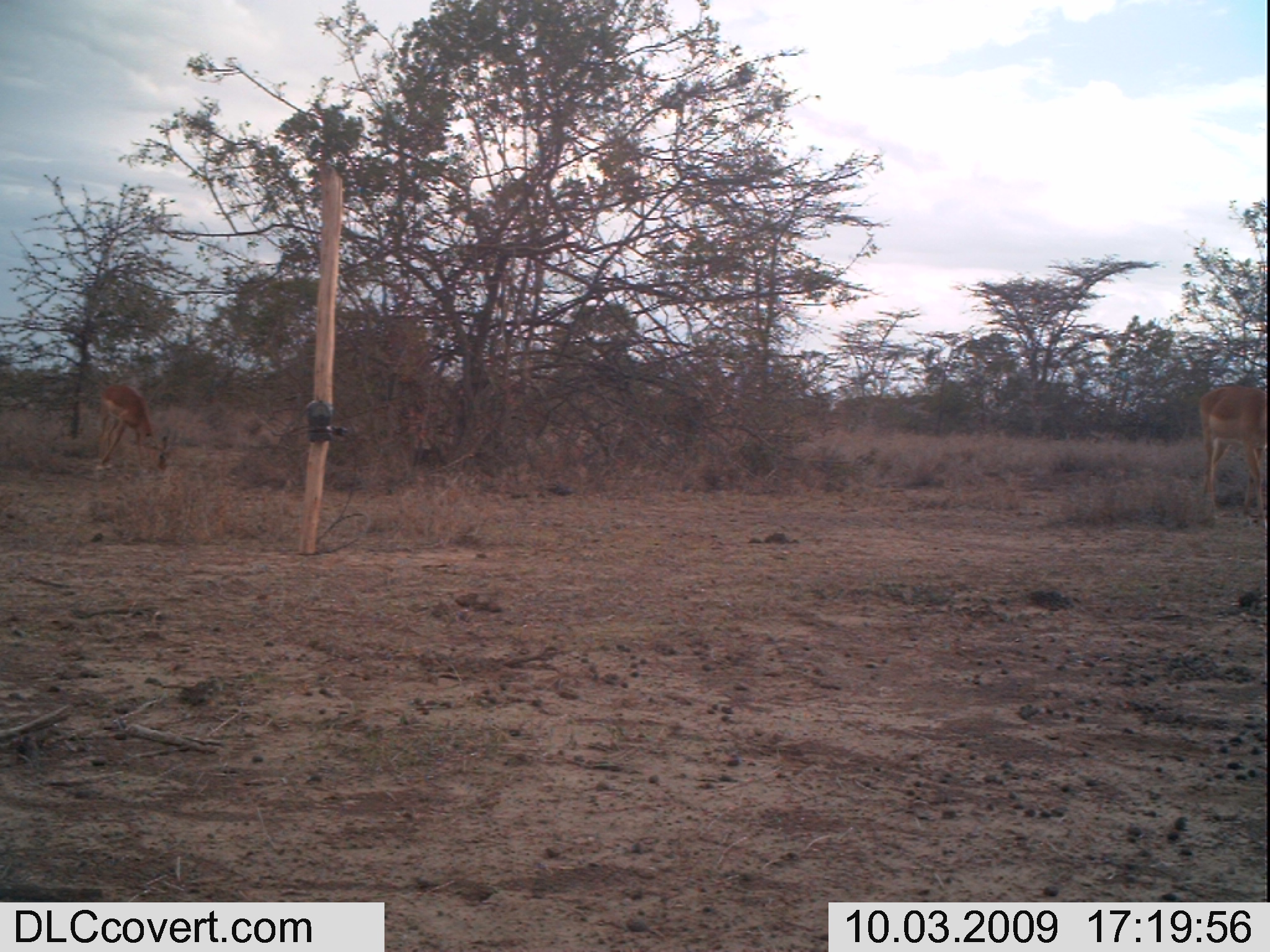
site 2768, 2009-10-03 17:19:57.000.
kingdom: Animalia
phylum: Chordata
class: Mammalia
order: Artiodactyla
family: Bovidae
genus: Aepyceros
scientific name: Aepyceros melampus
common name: impala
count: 2